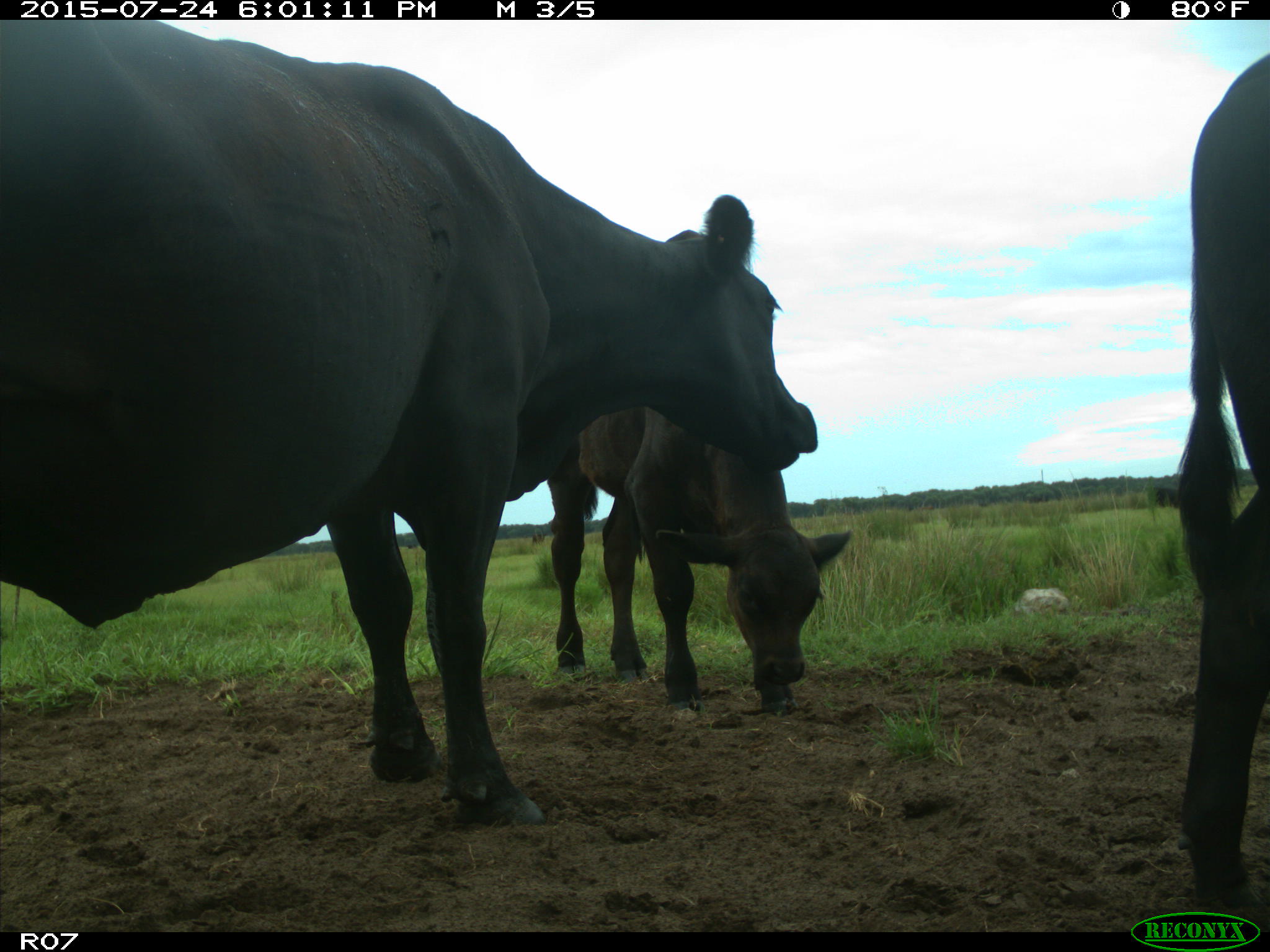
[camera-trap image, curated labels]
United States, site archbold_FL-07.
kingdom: Animalia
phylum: Chordata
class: Mammalia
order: Artiodactyla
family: Bovidae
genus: Bos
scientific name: Bos taurus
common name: domestic cow